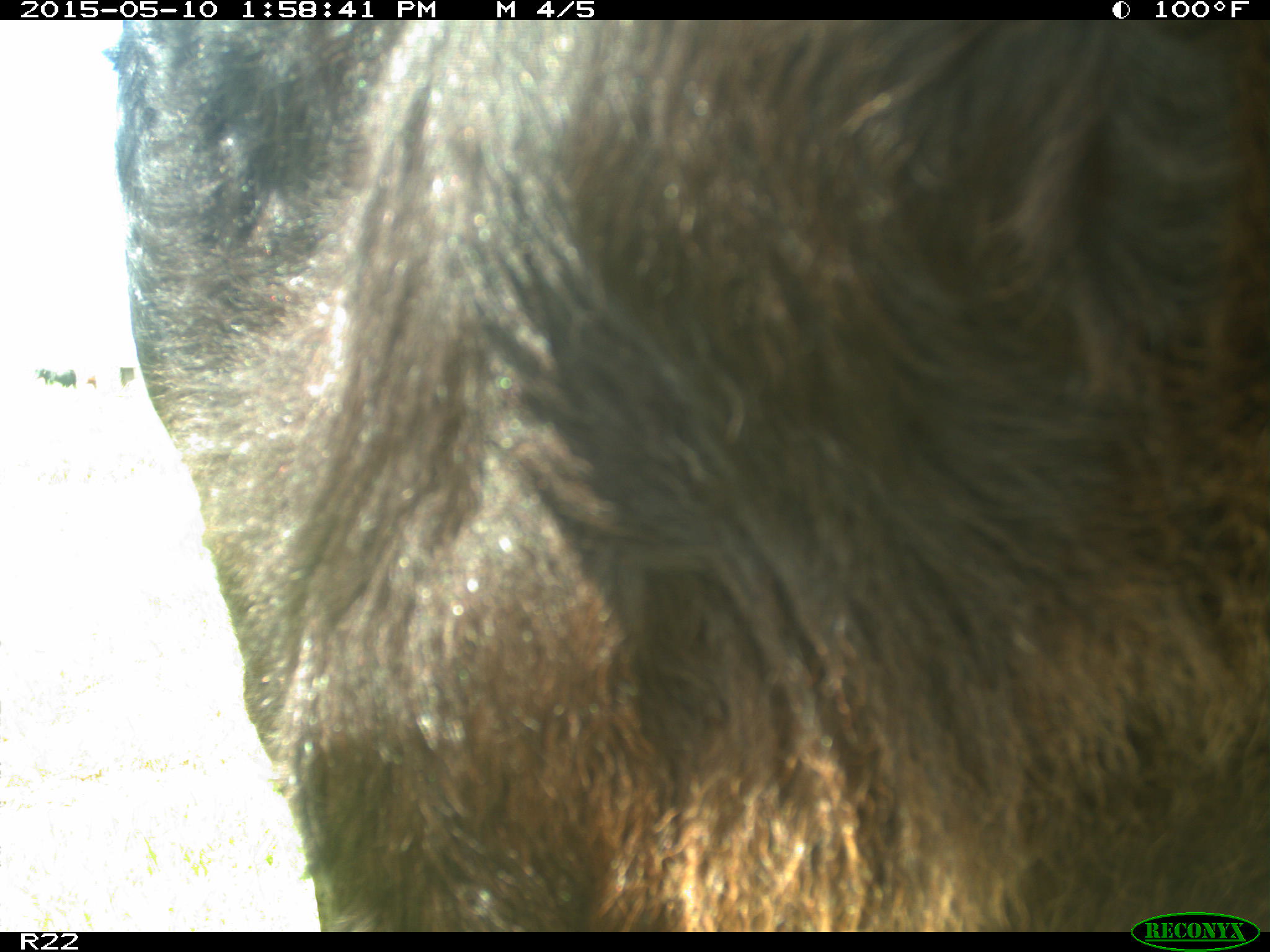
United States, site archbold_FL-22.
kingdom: Animalia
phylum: Chordata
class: Mammalia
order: Artiodactyla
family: Bovidae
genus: Bos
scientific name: Bos taurus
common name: domestic cow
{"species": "Bos taurus (domestic cow)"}